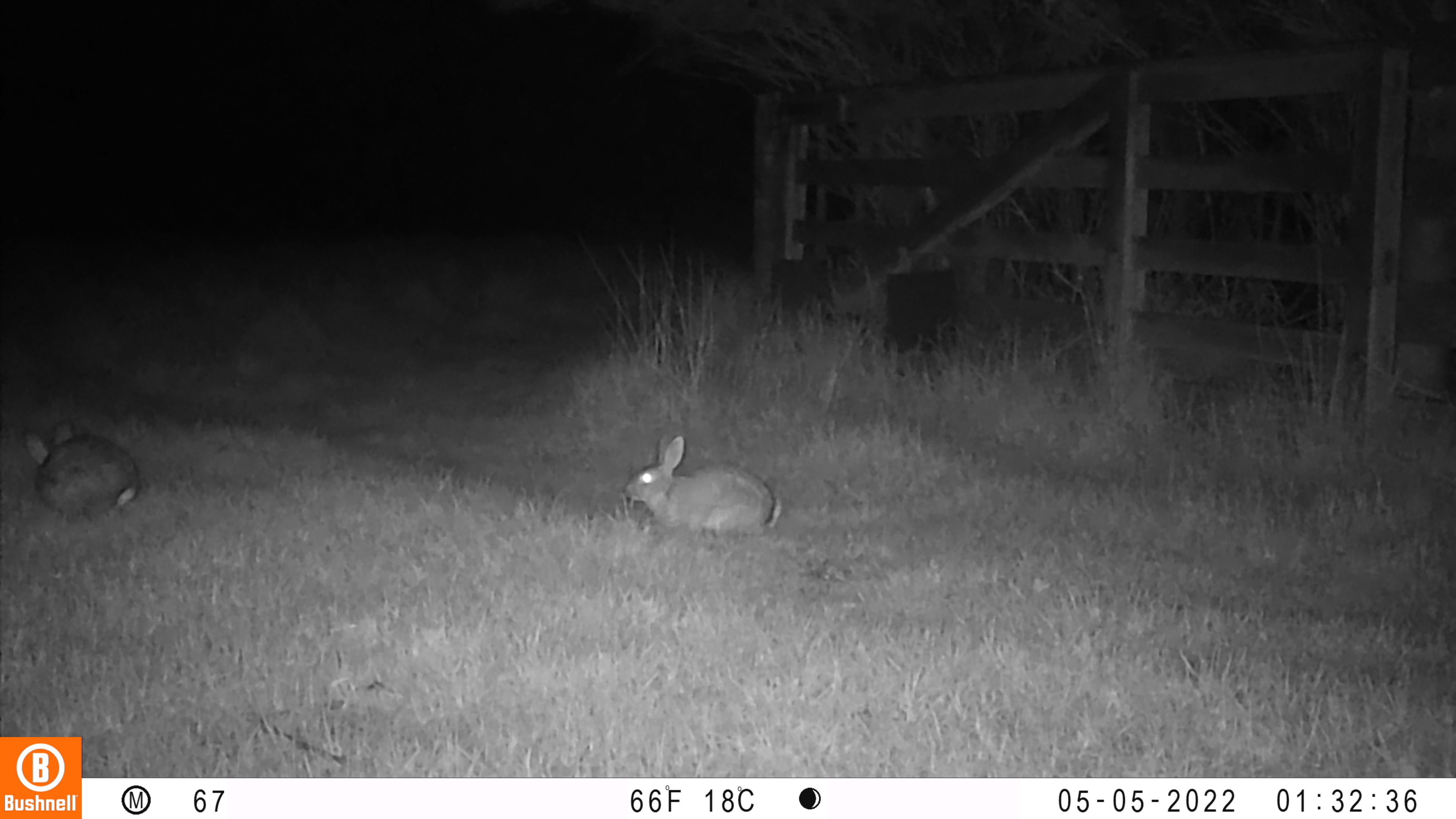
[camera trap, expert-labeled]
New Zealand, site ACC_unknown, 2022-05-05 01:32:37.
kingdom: Animalia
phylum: Chordata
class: Mammalia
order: Lagomorpha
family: Leporidae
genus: Oryctolagus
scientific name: Oryctolagus cuniculus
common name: european rabbit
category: rabbit